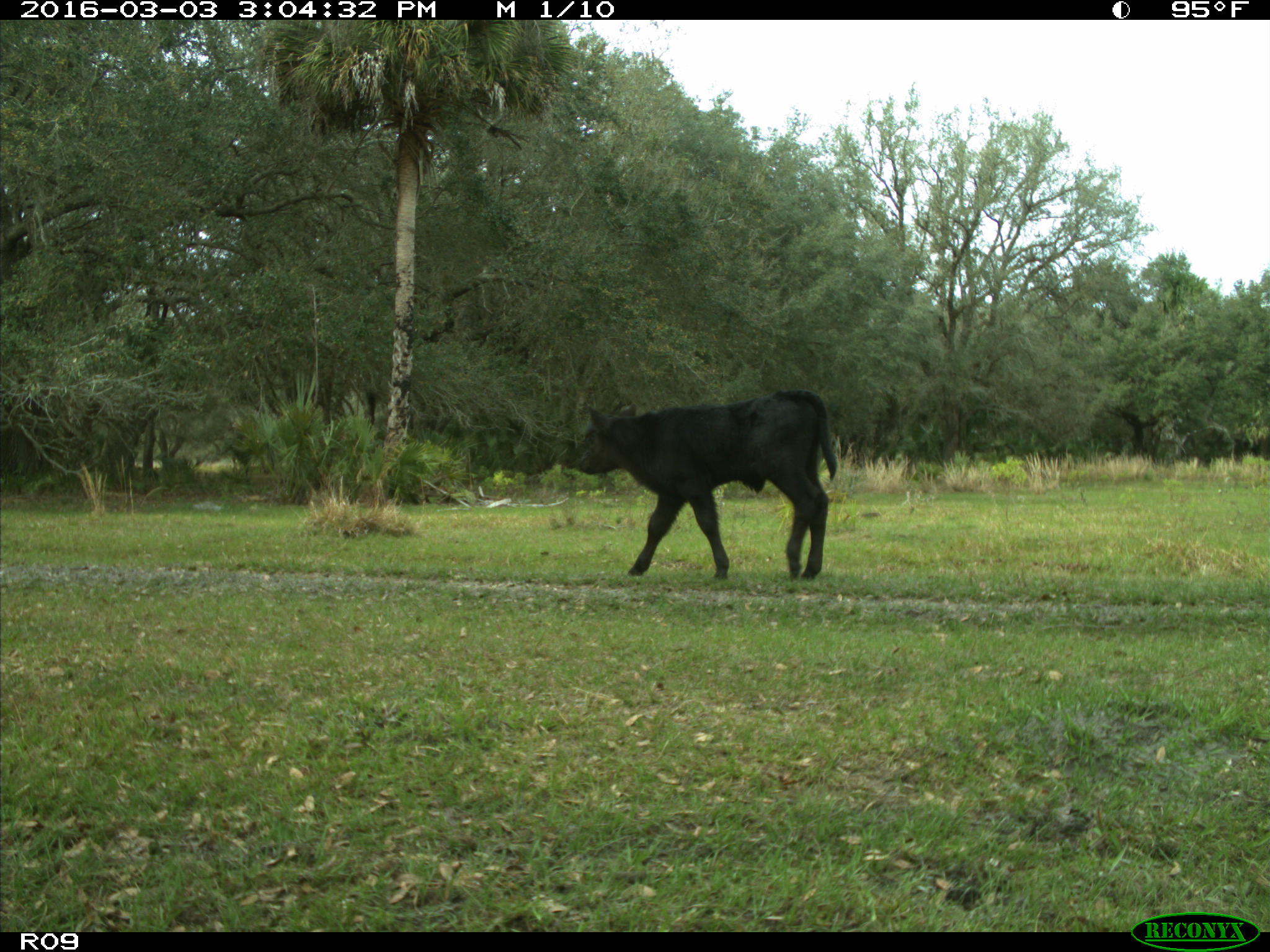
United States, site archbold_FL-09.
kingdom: Animalia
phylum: Chordata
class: Mammalia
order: Artiodactyla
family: Bovidae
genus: Bos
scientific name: Bos taurus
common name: domestic cow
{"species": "Bos taurus (domestic cow)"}